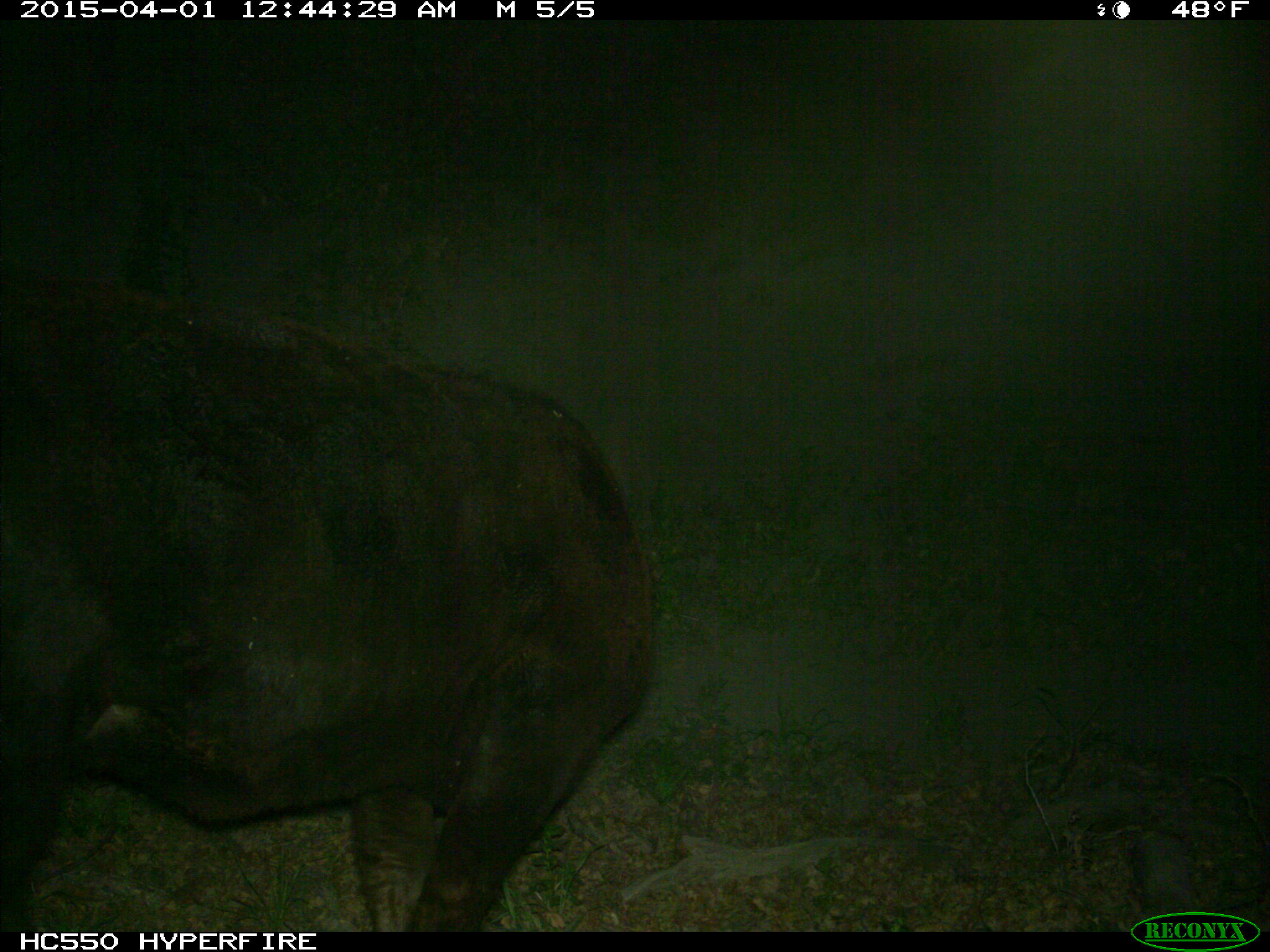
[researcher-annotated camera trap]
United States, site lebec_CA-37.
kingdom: Animalia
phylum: Chordata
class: Mammalia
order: Artiodactyla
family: Bovidae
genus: Bos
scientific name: Bos taurus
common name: domestic cow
Bos taurus (domestic cow).